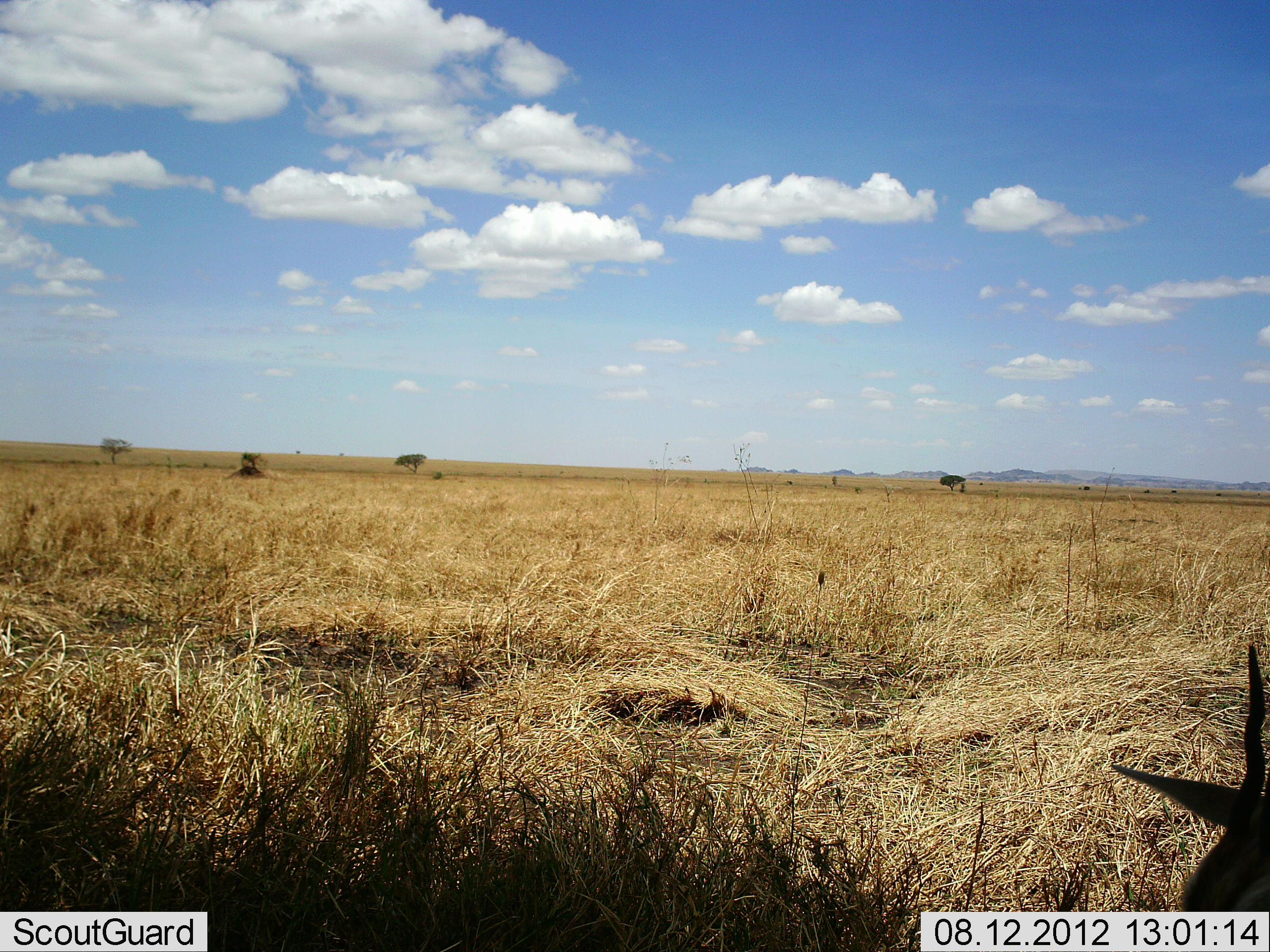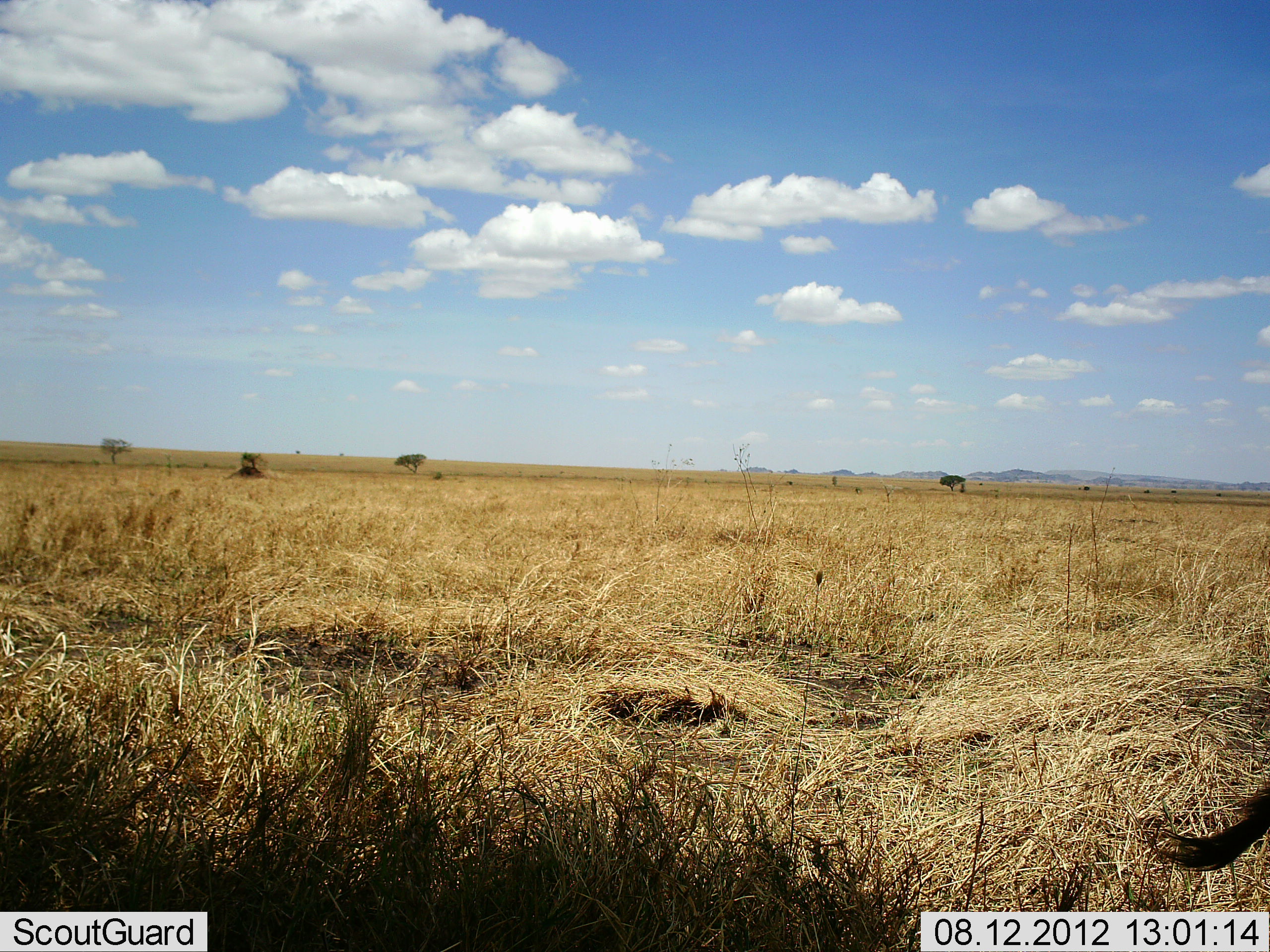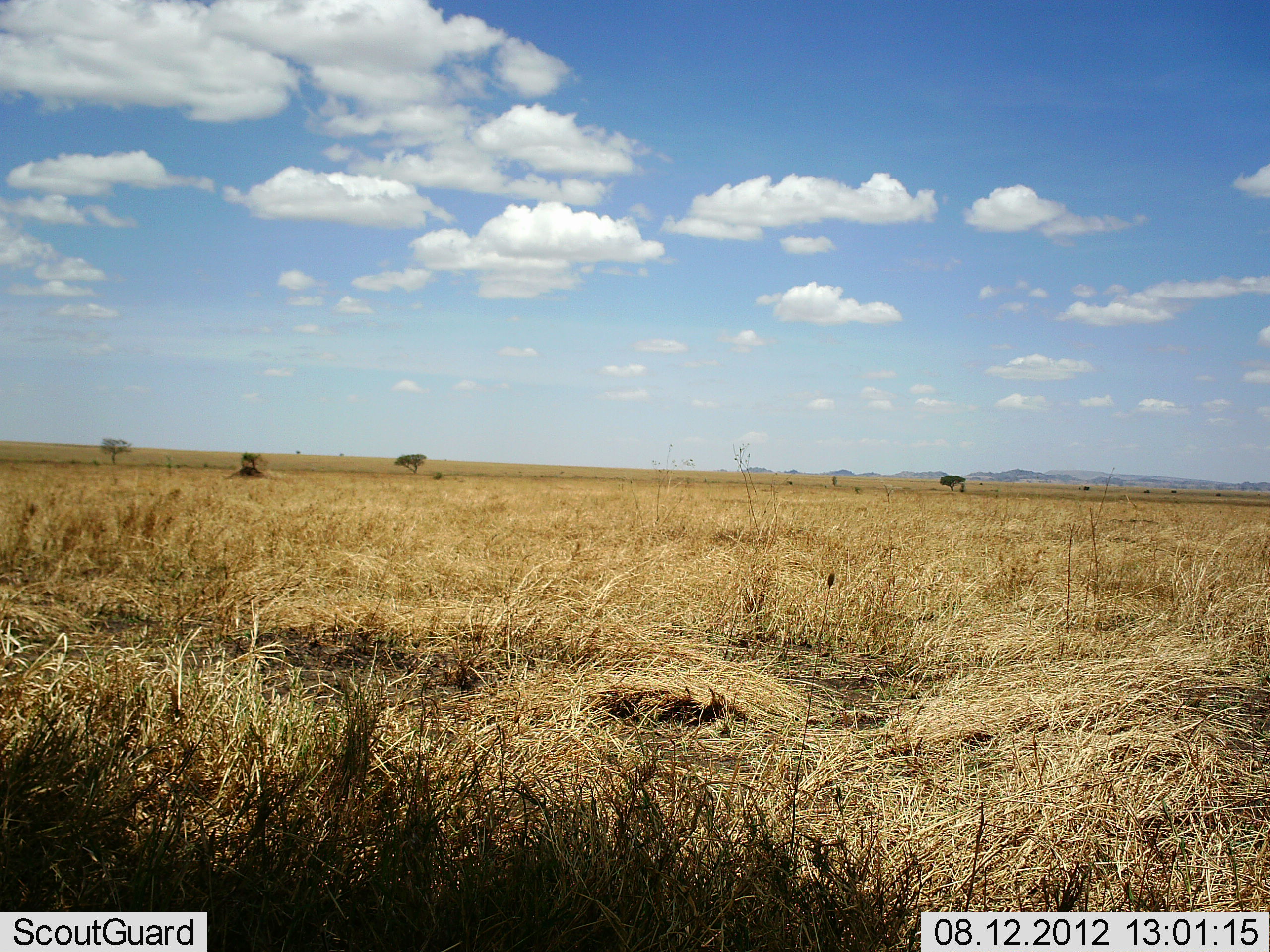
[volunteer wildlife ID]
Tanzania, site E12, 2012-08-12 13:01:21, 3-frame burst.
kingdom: Animalia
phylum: Chordata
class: Mammalia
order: Artiodactyla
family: Bovidae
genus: Nanger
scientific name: Nanger granti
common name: grant's gazelle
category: gazellegrants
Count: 1.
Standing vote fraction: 75%.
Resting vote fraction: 0%.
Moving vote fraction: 25%.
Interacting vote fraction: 0%.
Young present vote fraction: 0%.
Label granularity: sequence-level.